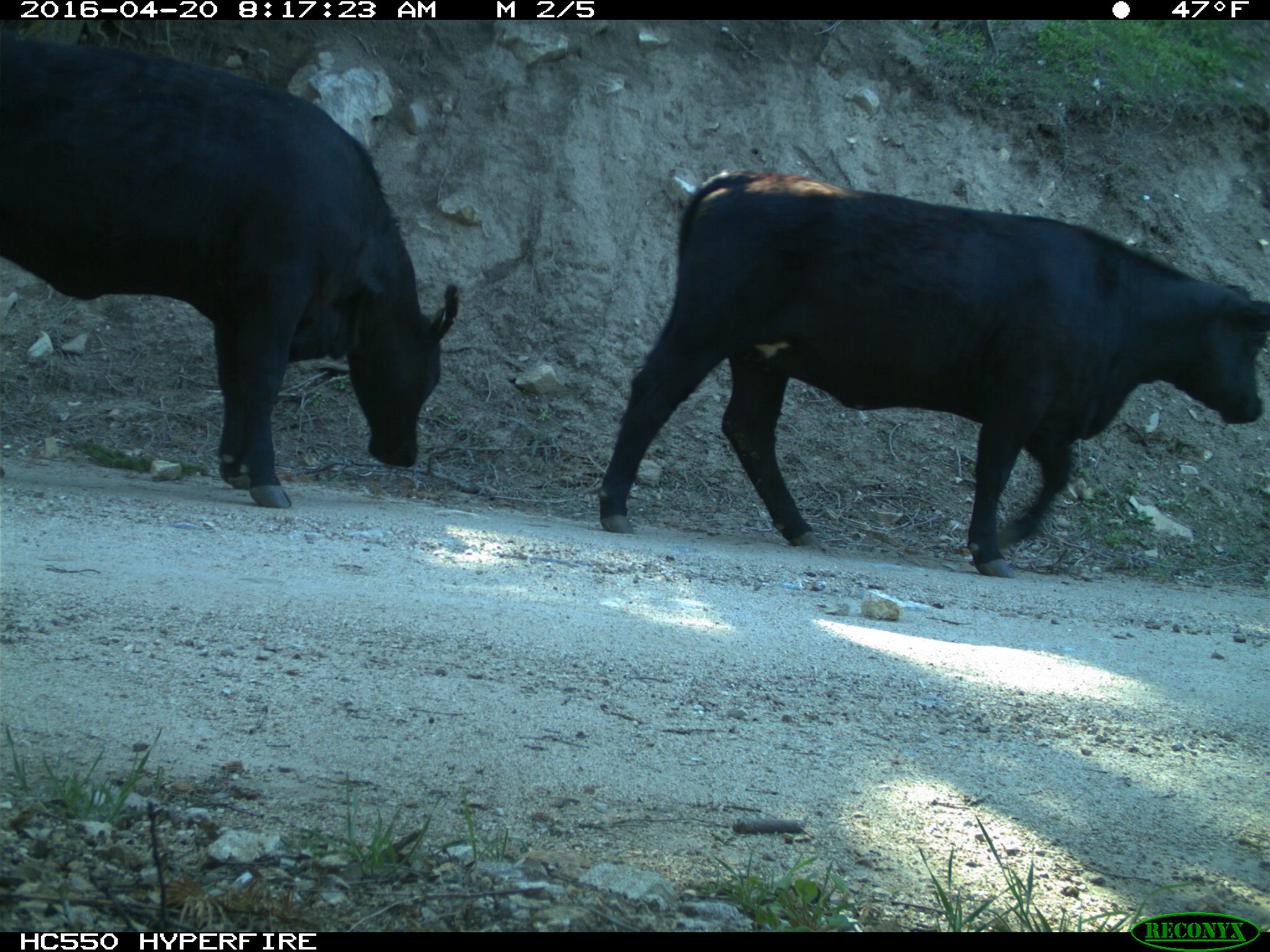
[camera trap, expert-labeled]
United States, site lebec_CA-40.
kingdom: Animalia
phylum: Chordata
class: Mammalia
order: Artiodactyla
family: Bovidae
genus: Bos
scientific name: Bos taurus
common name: domestic cow